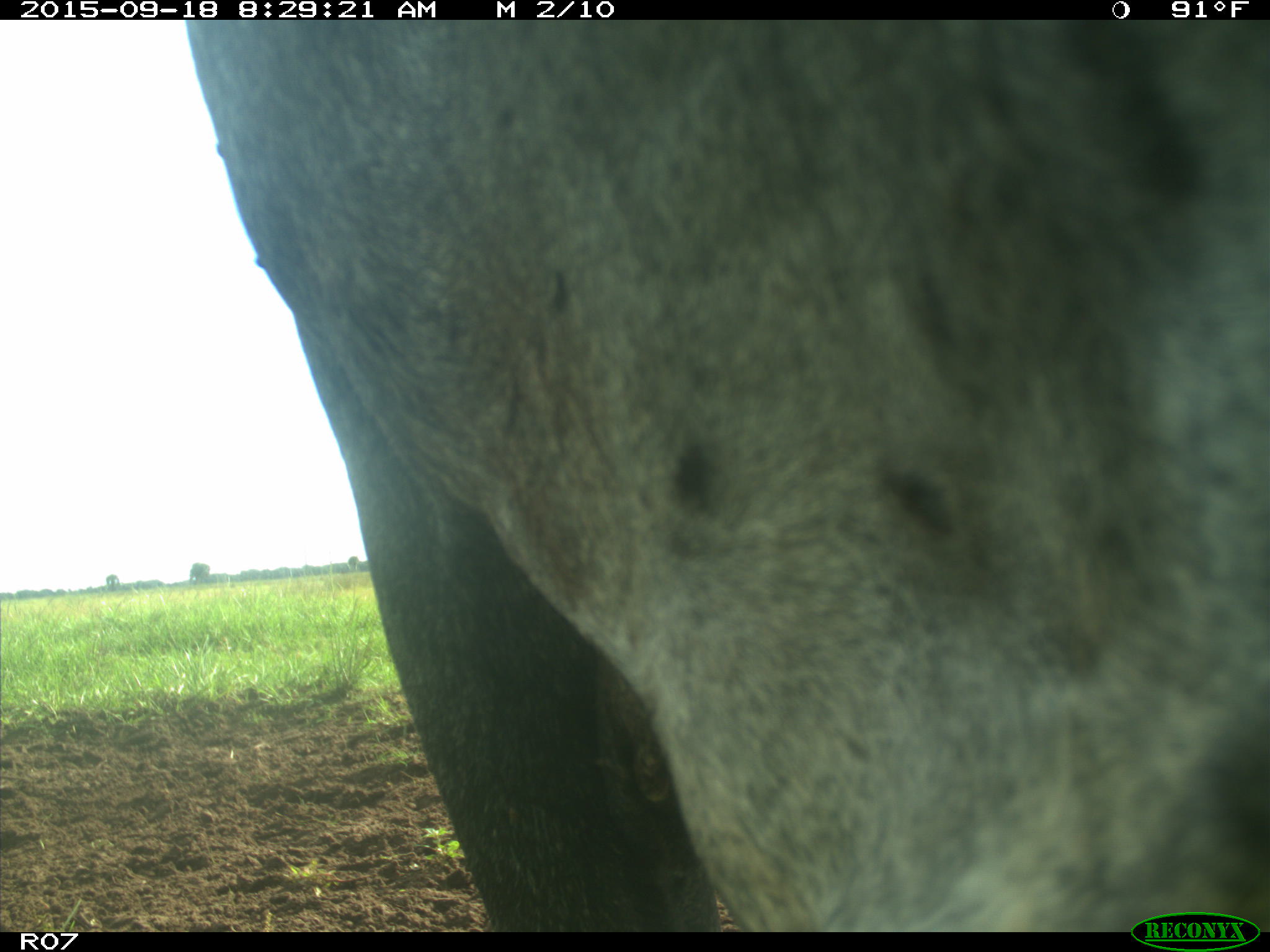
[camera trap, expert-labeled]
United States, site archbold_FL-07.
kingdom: Animalia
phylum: Chordata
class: Mammalia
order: Artiodactyla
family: Bovidae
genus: Bos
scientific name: Bos taurus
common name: domestic cow